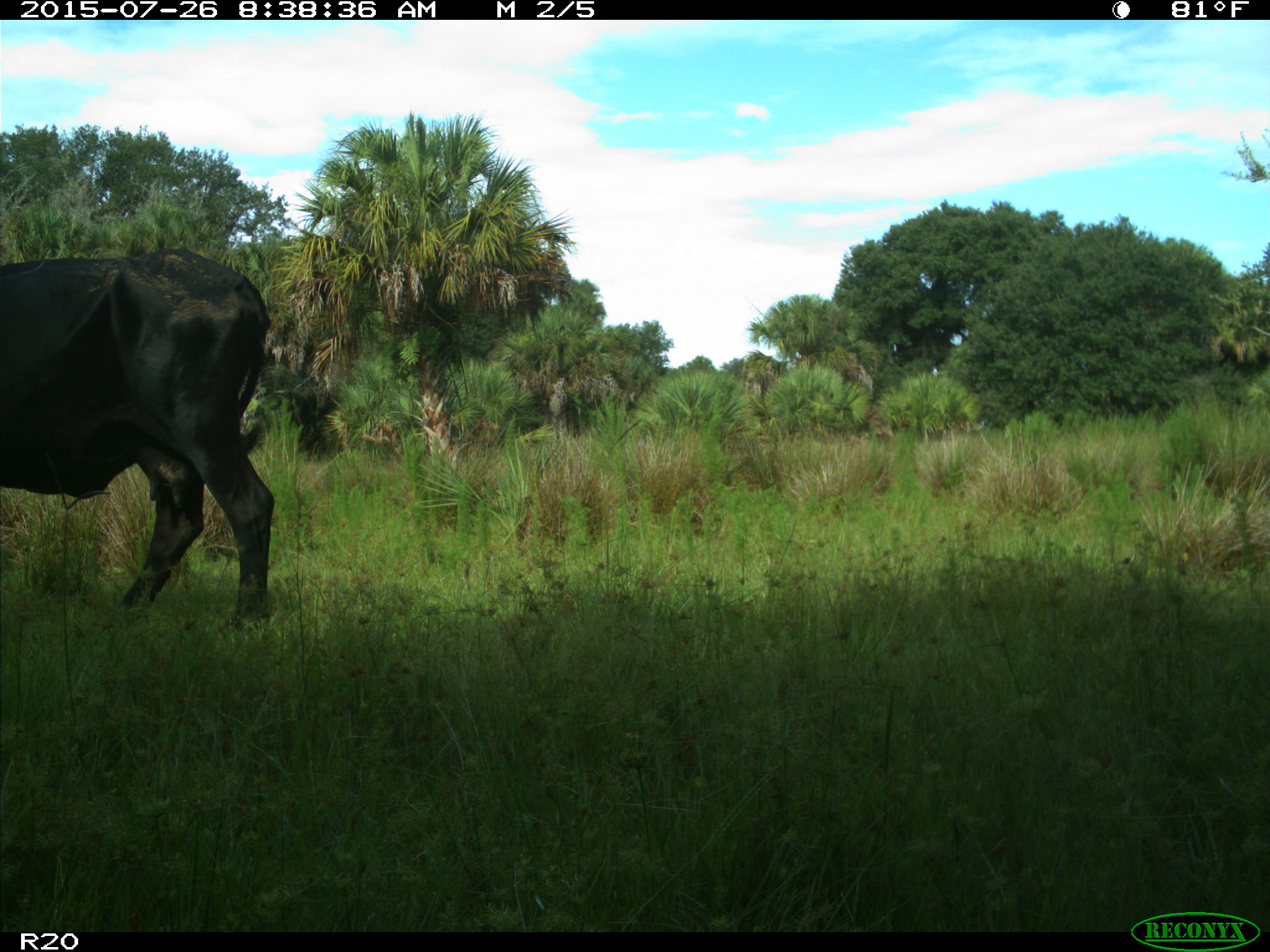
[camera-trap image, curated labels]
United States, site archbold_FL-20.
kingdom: Animalia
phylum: Chordata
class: Mammalia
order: Artiodactyla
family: Bovidae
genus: Bos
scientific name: Bos taurus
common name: domestic cow